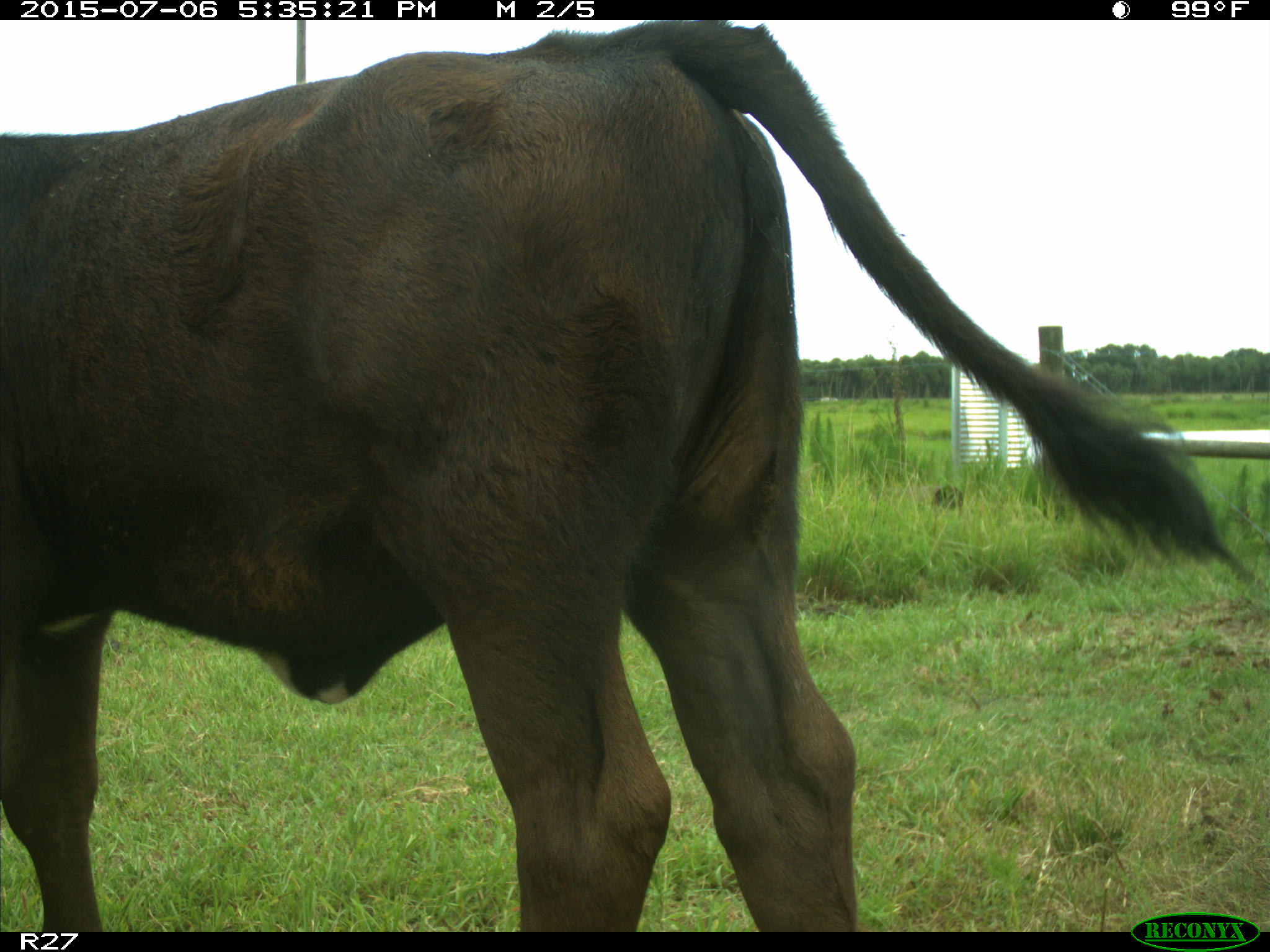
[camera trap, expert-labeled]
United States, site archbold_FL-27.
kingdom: Animalia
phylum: Chordata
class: Mammalia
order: Artiodactyla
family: Bovidae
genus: Bos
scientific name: Bos taurus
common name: domestic cow